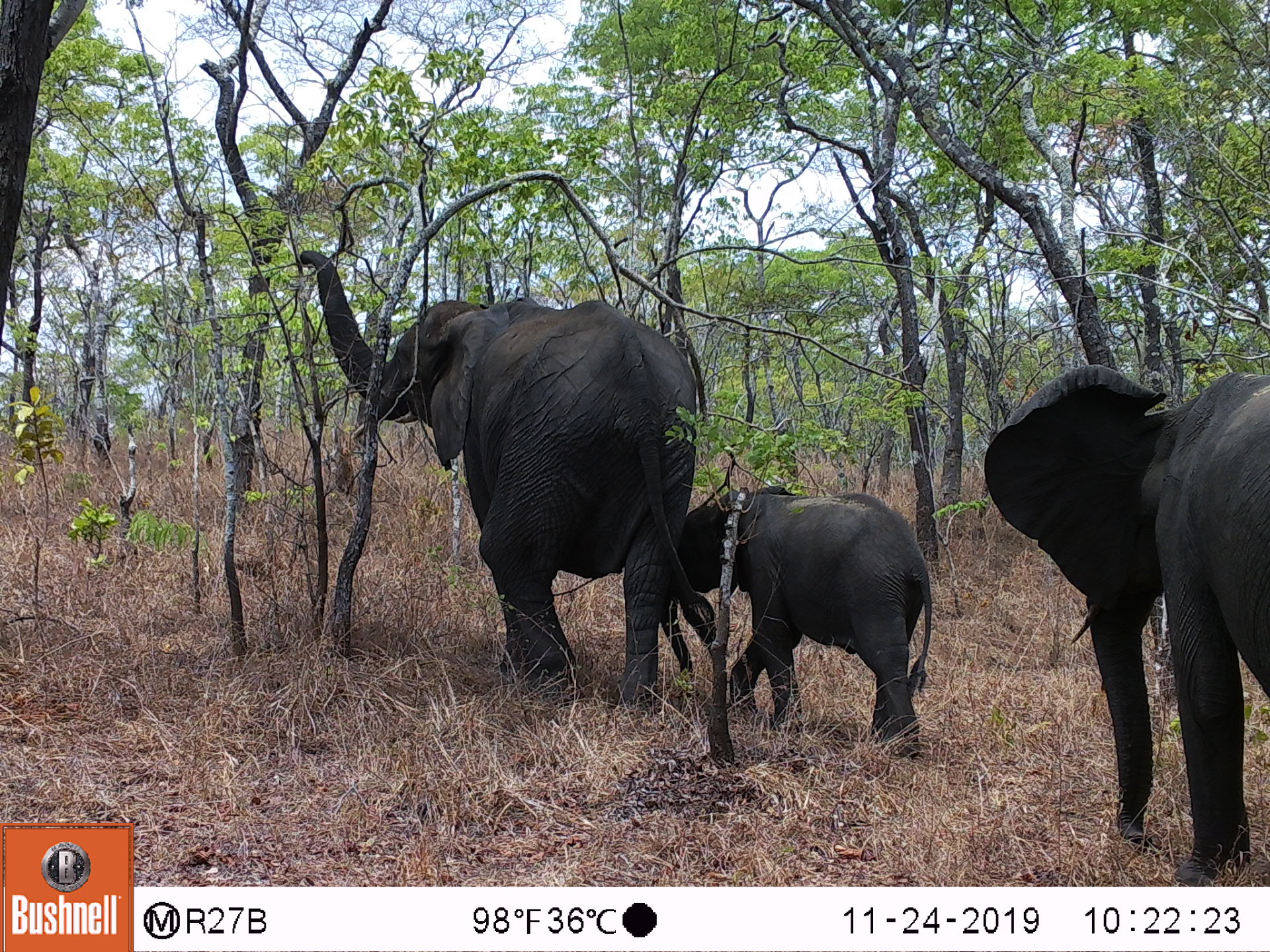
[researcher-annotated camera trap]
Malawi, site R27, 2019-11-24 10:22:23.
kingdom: Animalia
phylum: Chordata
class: Mammalia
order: Proboscidea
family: Elephantidae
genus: Loxodonta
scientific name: Loxodonta africana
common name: african savanna elephant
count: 3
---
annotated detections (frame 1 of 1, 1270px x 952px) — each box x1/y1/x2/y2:
african savanna elephant: 297/243/724/711; 974/346/1269/886; 643/475/933/764